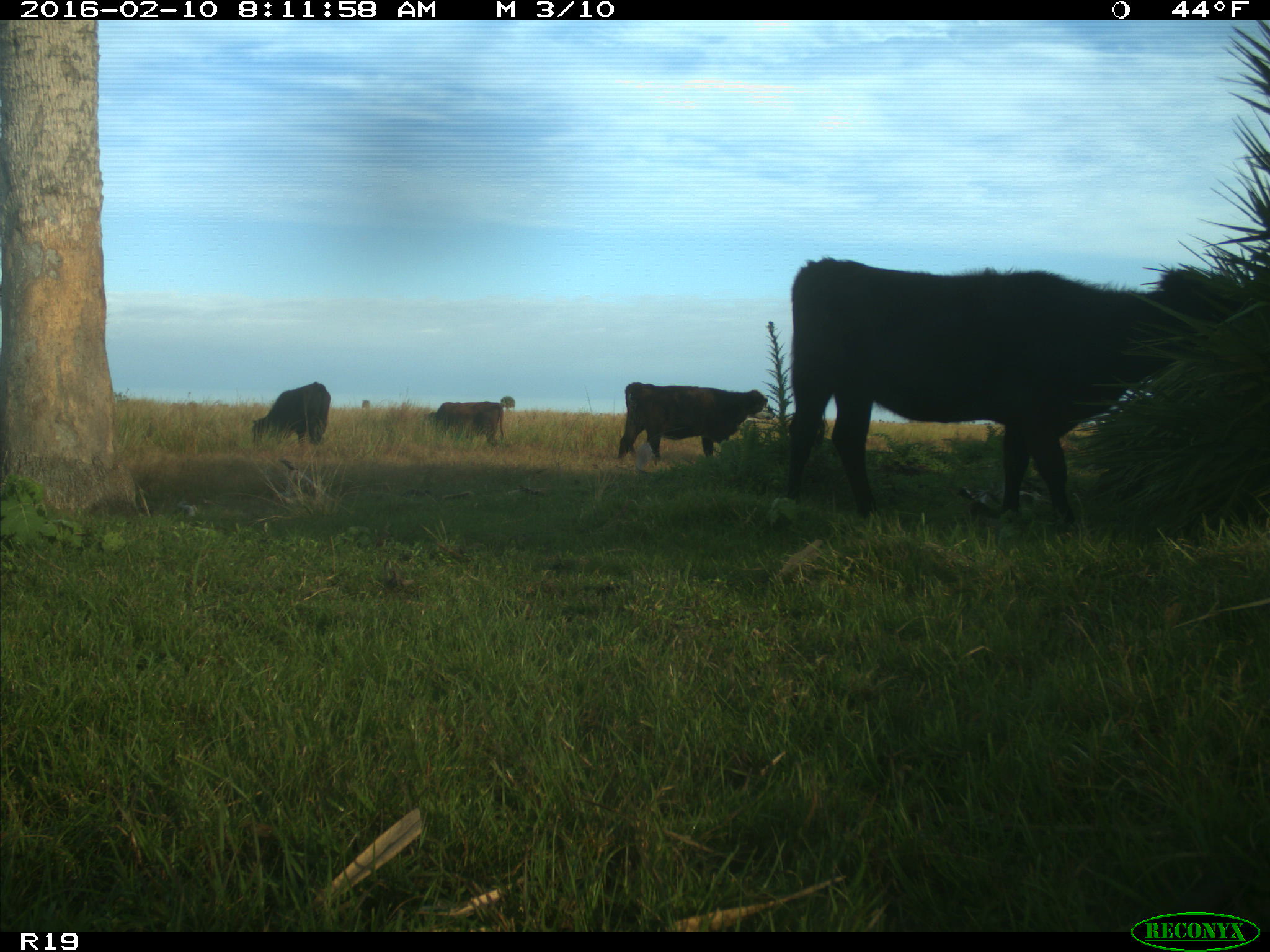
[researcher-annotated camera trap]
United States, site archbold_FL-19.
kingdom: Animalia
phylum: Chordata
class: Mammalia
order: Artiodactyla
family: Bovidae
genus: Bos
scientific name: Bos taurus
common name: domestic cow